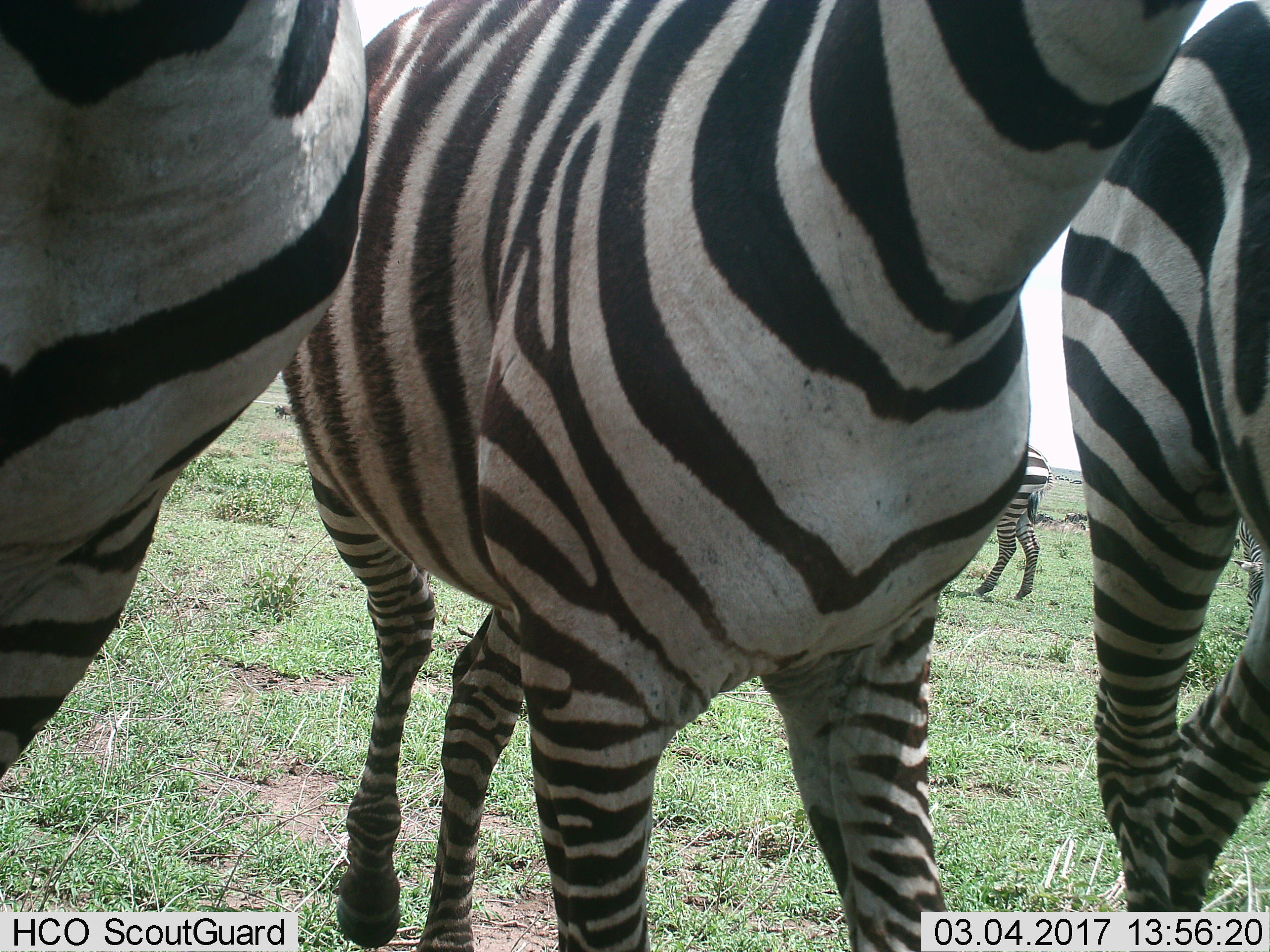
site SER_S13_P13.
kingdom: Animalia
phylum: Chordata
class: Mammalia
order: Perissodactyla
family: Equidae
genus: Equus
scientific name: Equus quagga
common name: plains zebra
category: zebraplains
Zebraplains (plains zebra) (Equus quagga), count 5. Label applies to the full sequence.